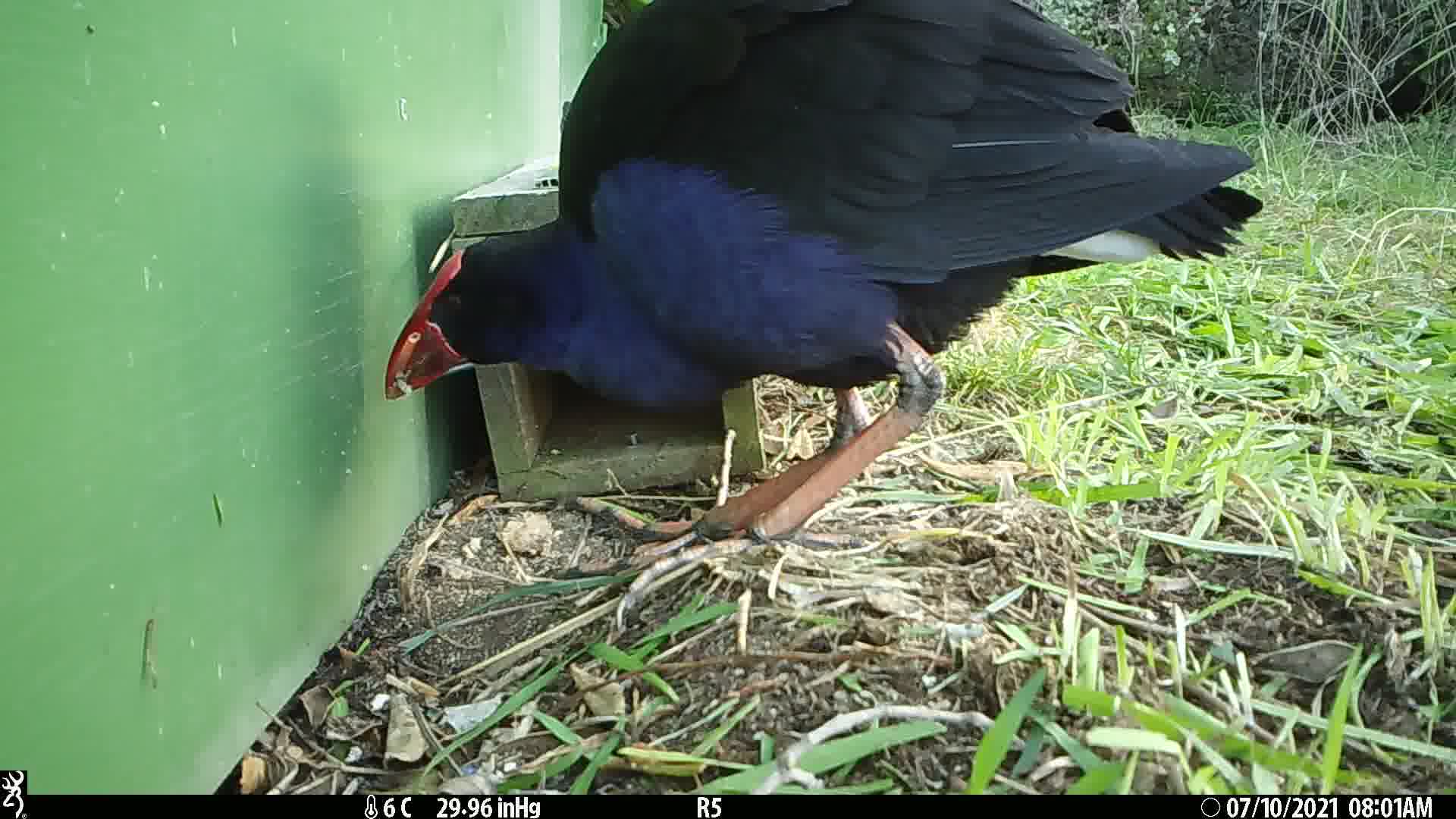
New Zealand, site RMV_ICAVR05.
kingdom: Animalia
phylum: Chordata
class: Aves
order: Gruiformes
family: Rallidae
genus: Porphyrio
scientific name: Porphyrio melanotus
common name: australasian swamphen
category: pukeko